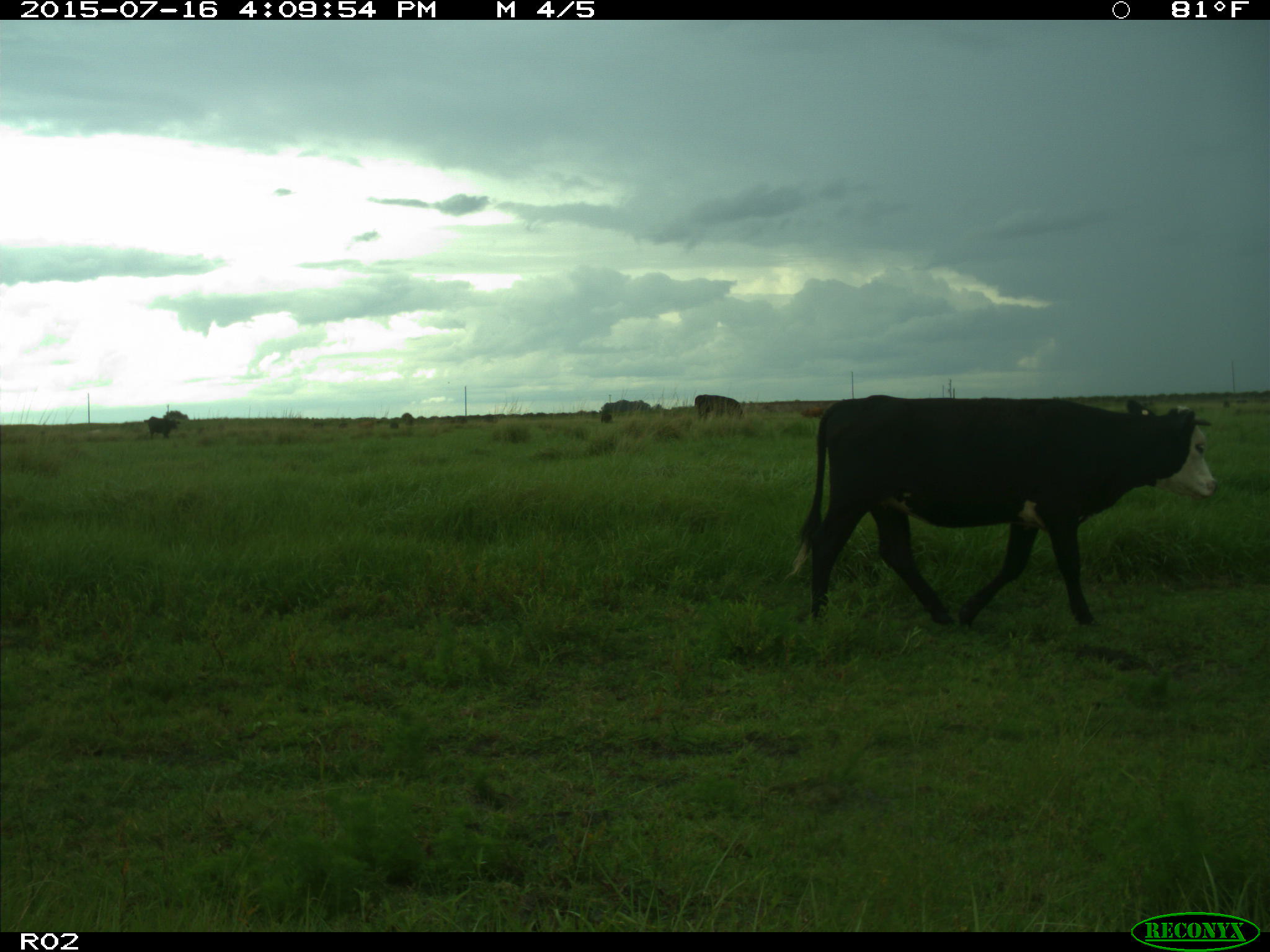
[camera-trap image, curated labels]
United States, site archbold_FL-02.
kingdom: Animalia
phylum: Chordata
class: Mammalia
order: Artiodactyla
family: Bovidae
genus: Bos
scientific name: Bos taurus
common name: domestic cow